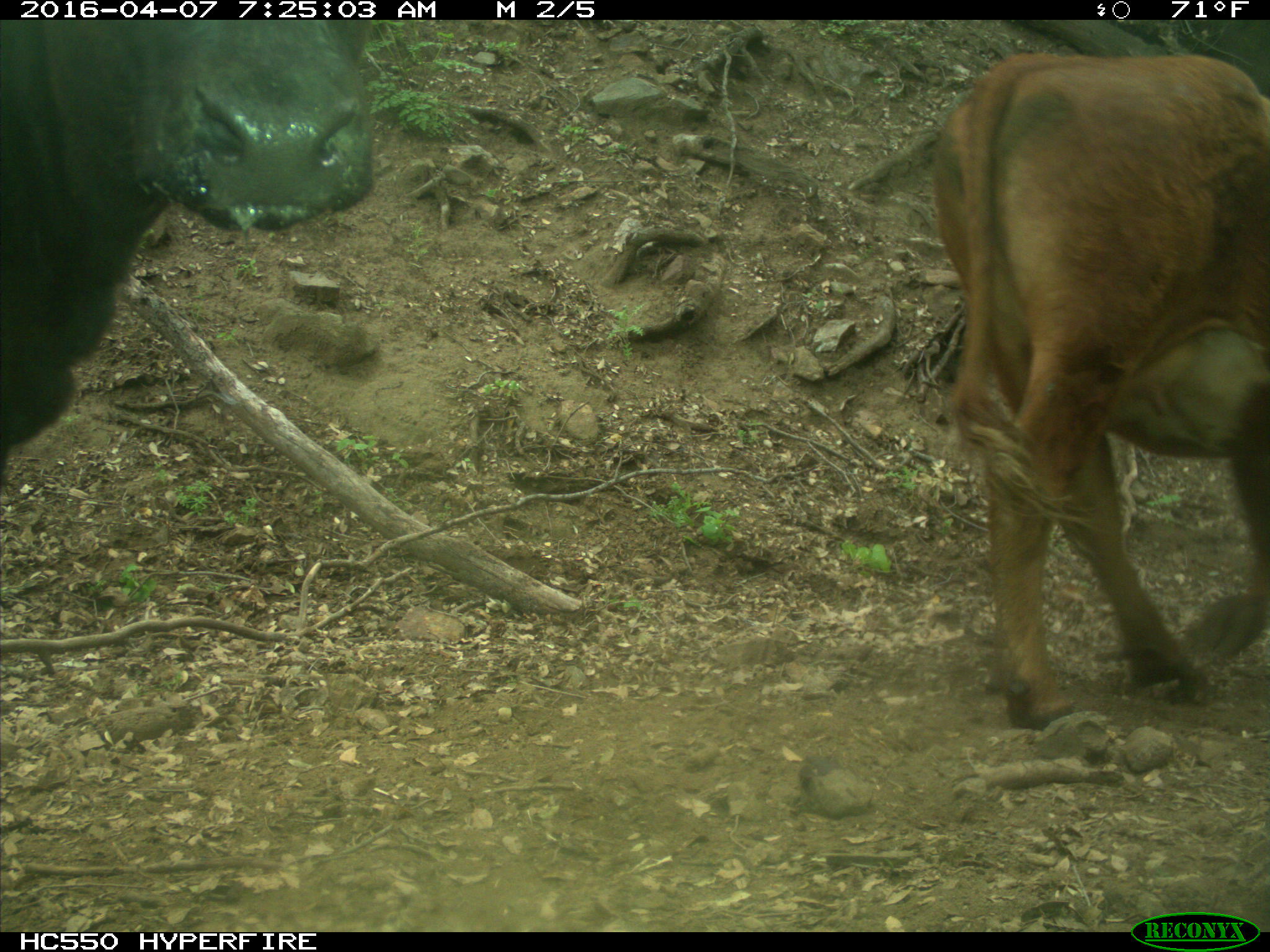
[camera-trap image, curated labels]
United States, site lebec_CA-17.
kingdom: Animalia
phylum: Chordata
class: Mammalia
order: Artiodactyla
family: Bovidae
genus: Bos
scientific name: Bos taurus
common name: domestic cow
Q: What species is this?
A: Bos taurus (domestic cow).